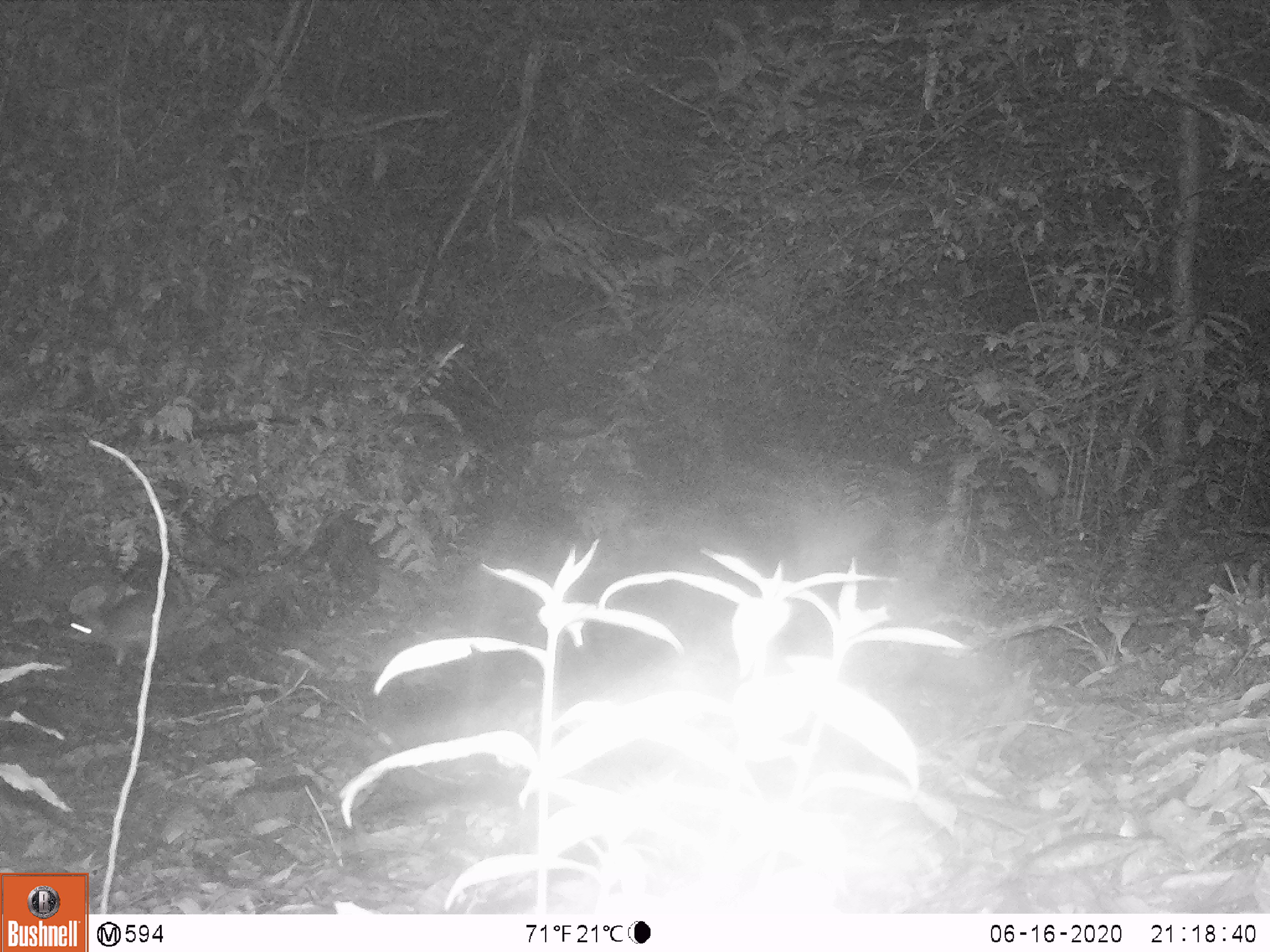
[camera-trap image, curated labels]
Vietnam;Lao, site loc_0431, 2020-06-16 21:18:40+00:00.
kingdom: Animalia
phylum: Chordata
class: Mammalia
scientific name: Mammalia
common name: mammal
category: unidentified small mammal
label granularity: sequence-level